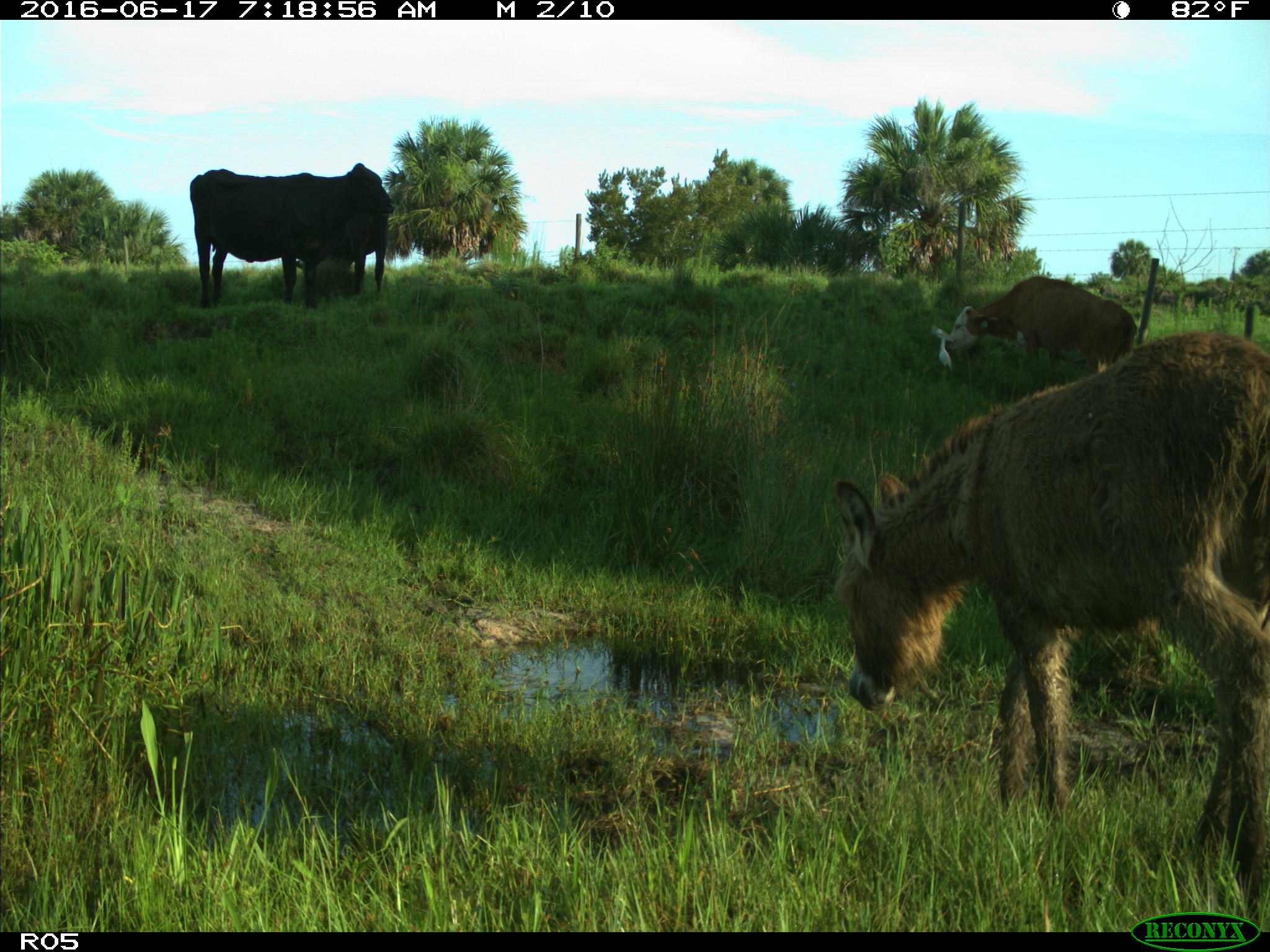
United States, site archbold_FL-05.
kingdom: Animalia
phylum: Chordata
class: Mammalia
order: Artiodactyla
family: Bovidae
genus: Bos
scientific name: Bos taurus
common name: domestic cow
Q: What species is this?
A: Bos taurus (domestic cow).